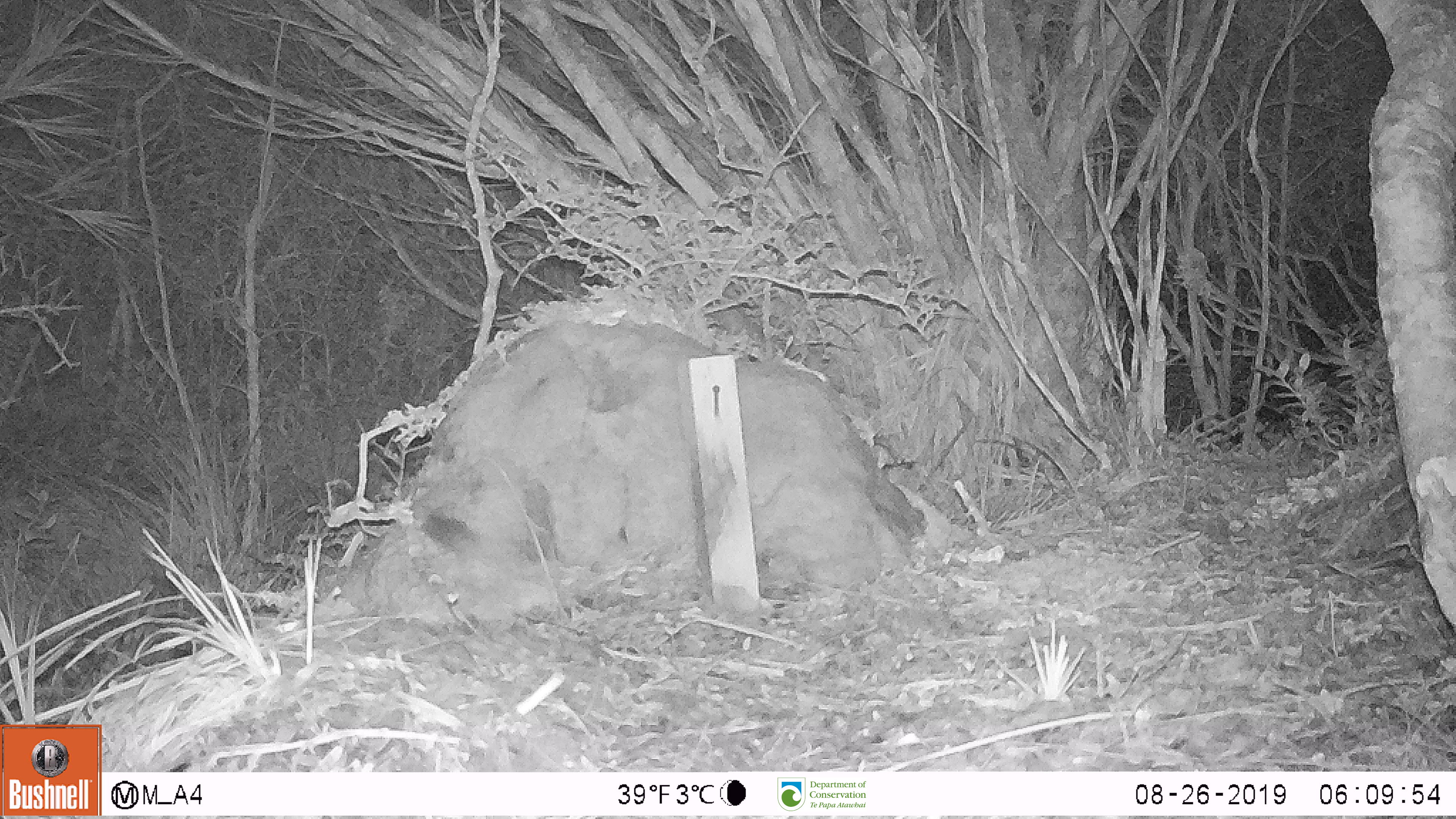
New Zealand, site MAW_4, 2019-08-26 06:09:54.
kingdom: Animalia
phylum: Chordata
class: Mammalia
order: Rodentia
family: Muridae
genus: Mus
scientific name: Mus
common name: mouse